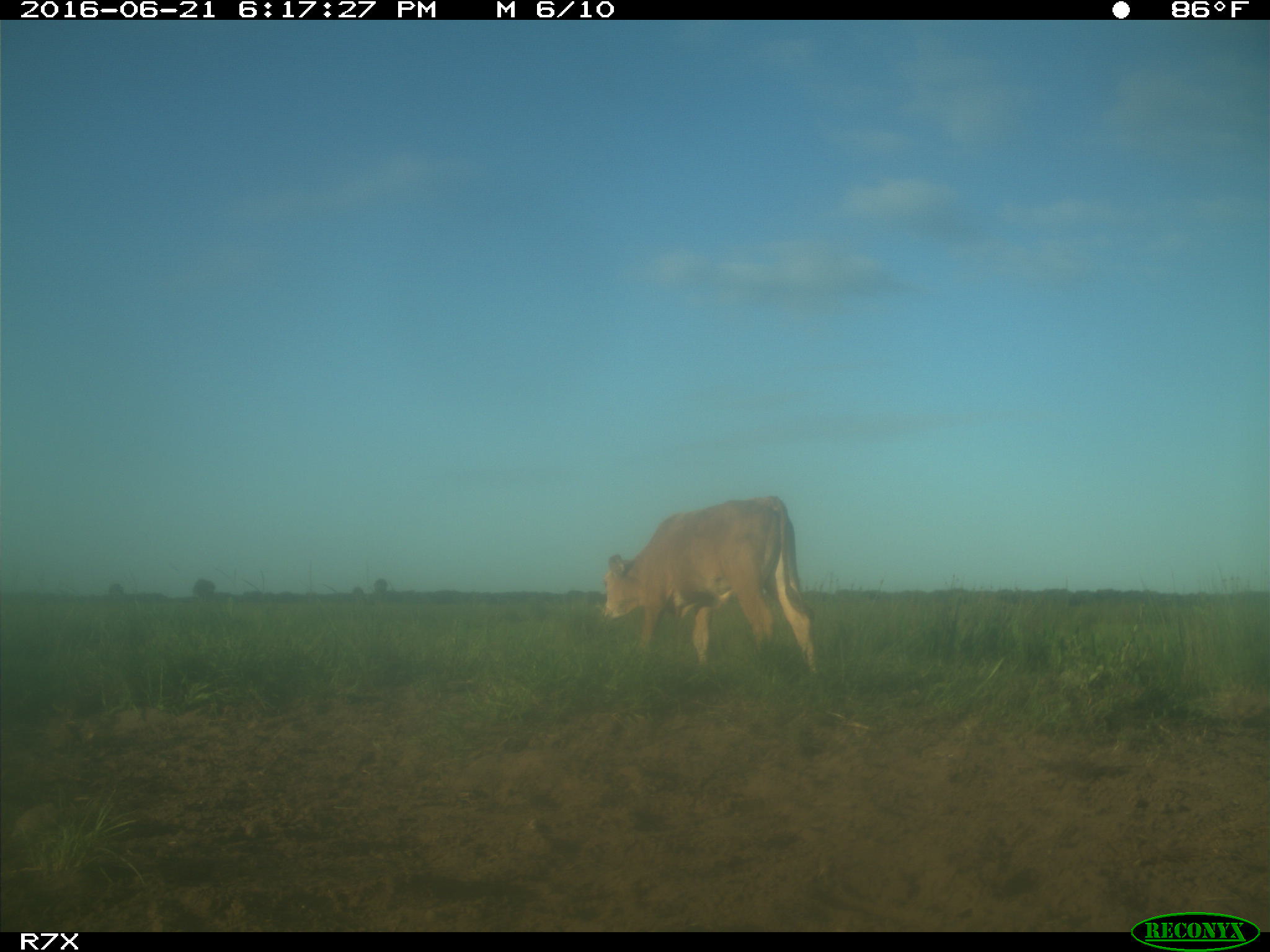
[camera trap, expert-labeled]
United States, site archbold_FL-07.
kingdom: Animalia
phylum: Chordata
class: Mammalia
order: Artiodactyla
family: Bovidae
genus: Bos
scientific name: Bos taurus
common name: domestic cow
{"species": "Bos taurus (domestic cow)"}